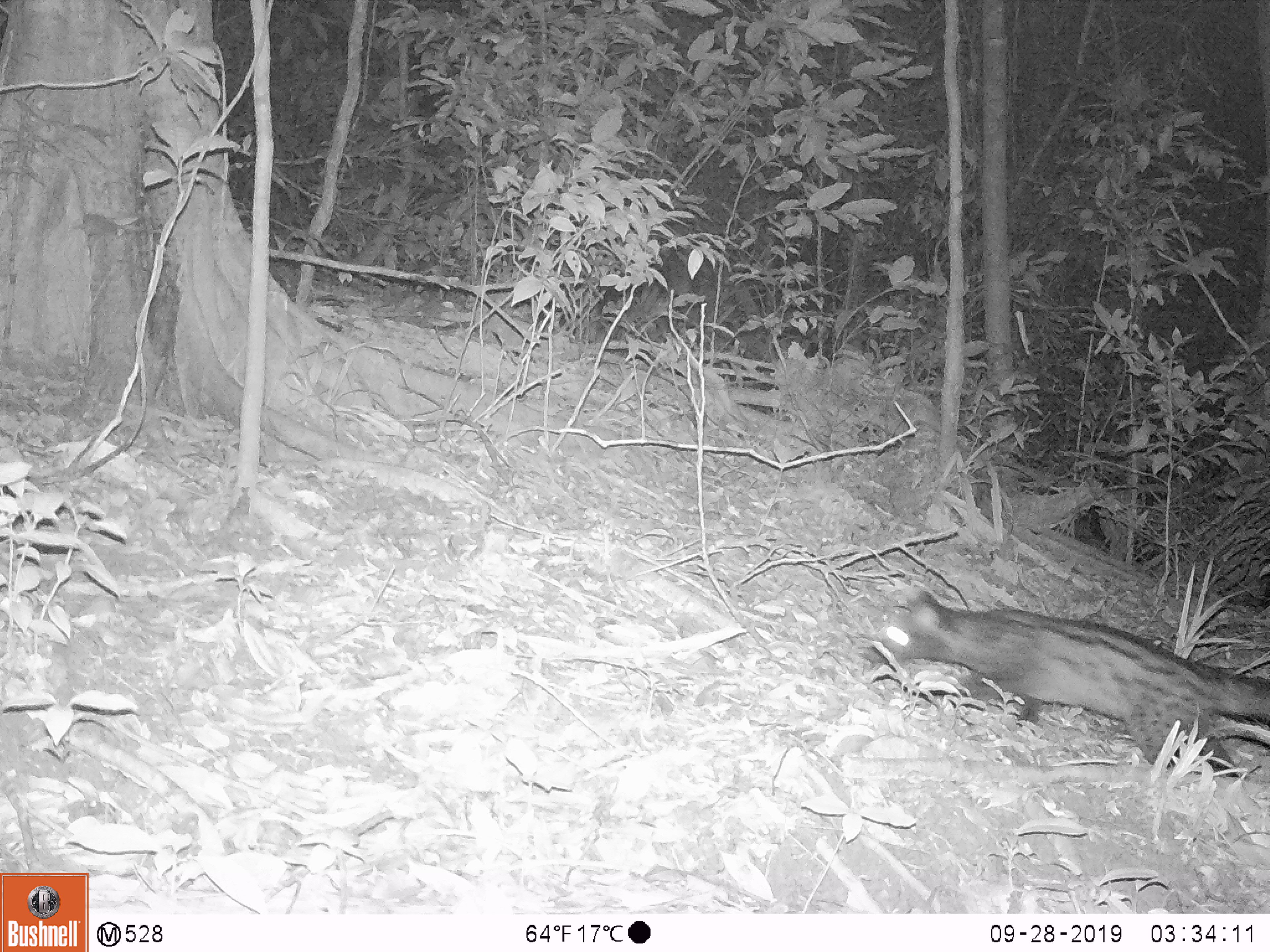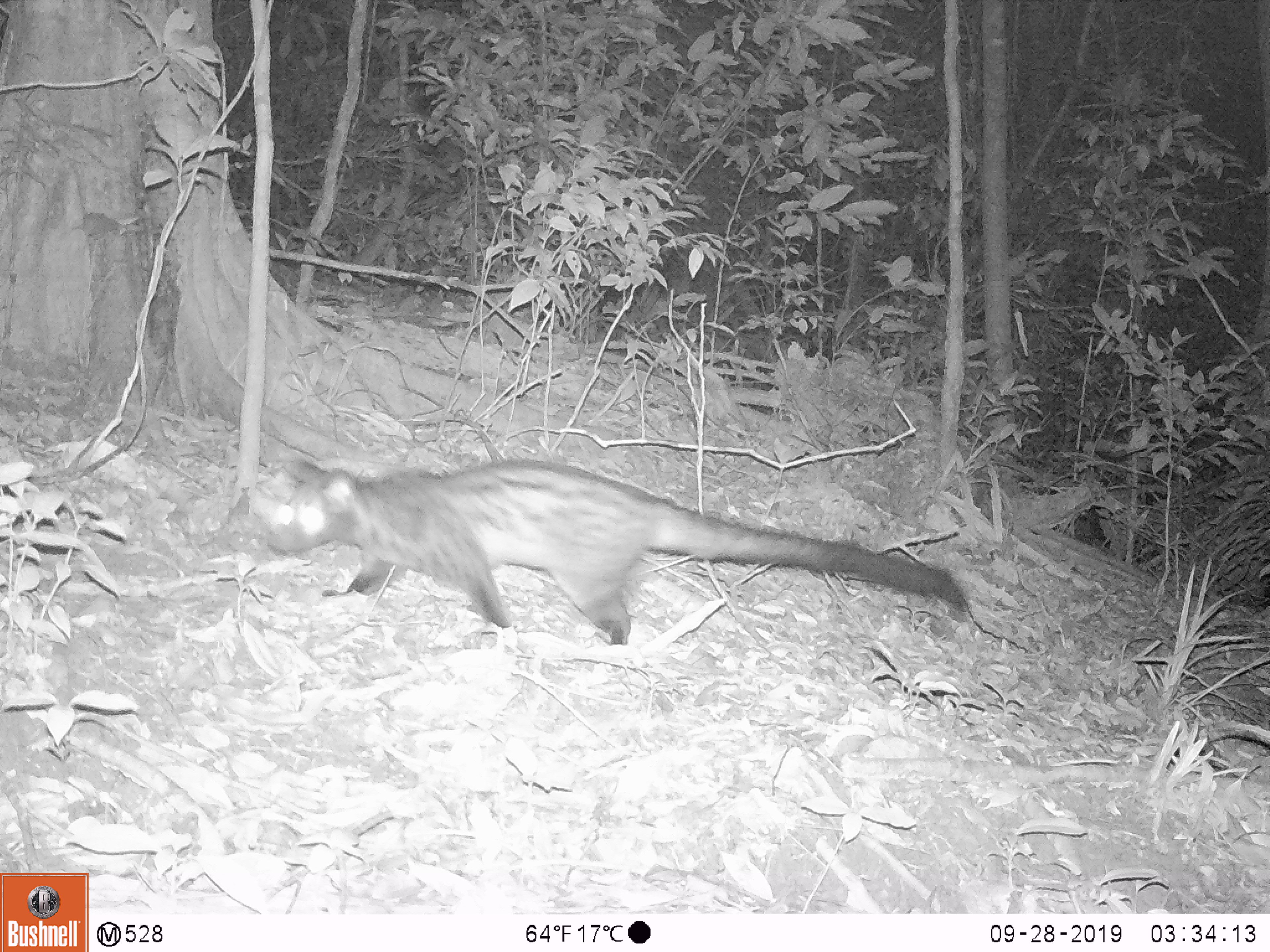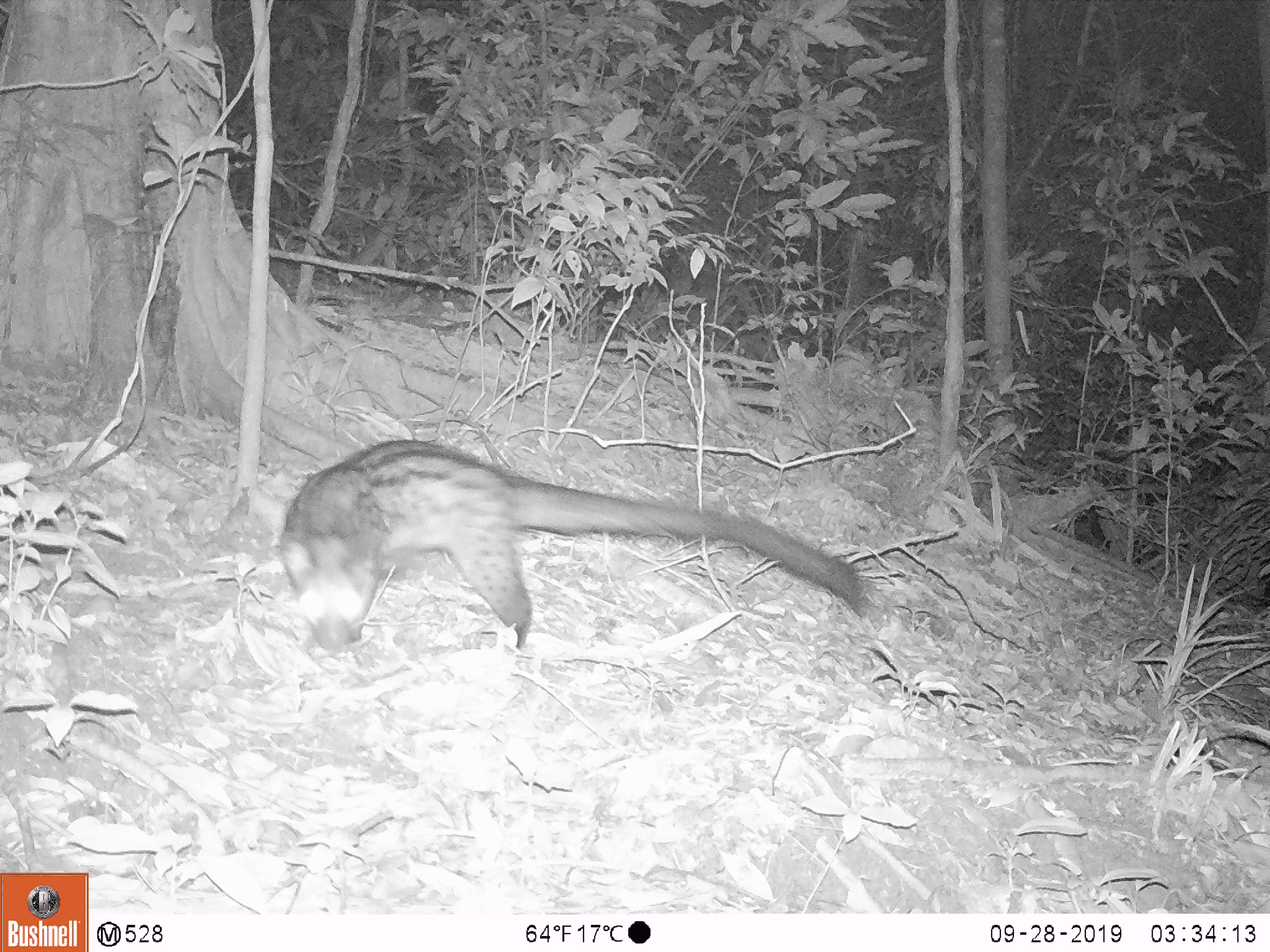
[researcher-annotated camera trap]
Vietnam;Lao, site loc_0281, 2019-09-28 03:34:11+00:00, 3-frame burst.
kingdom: Animalia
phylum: Chordata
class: Mammalia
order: Carnivora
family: Viverridae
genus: Paradoxurus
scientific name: Paradoxurus hermaphroditus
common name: common palm civet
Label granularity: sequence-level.